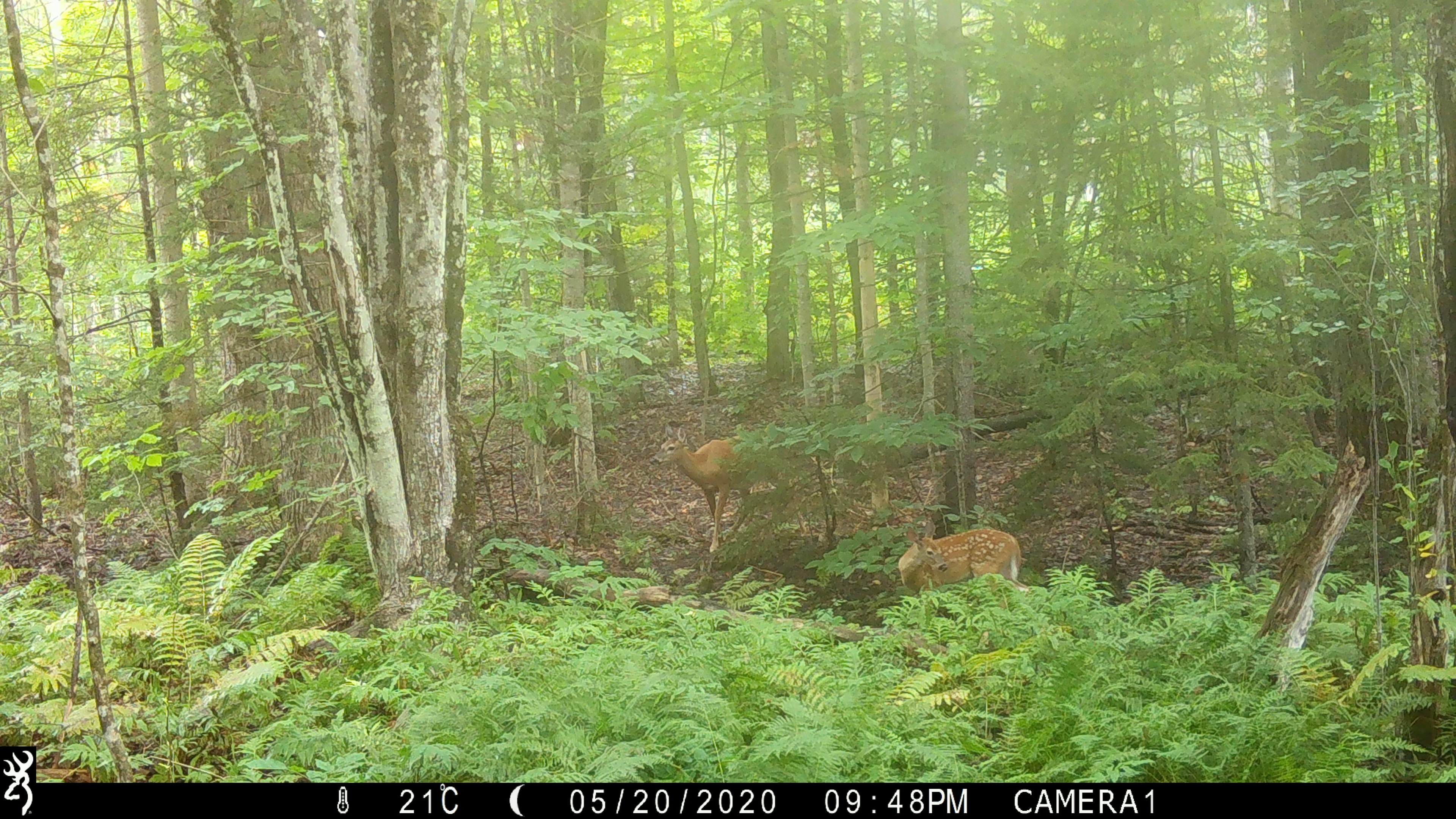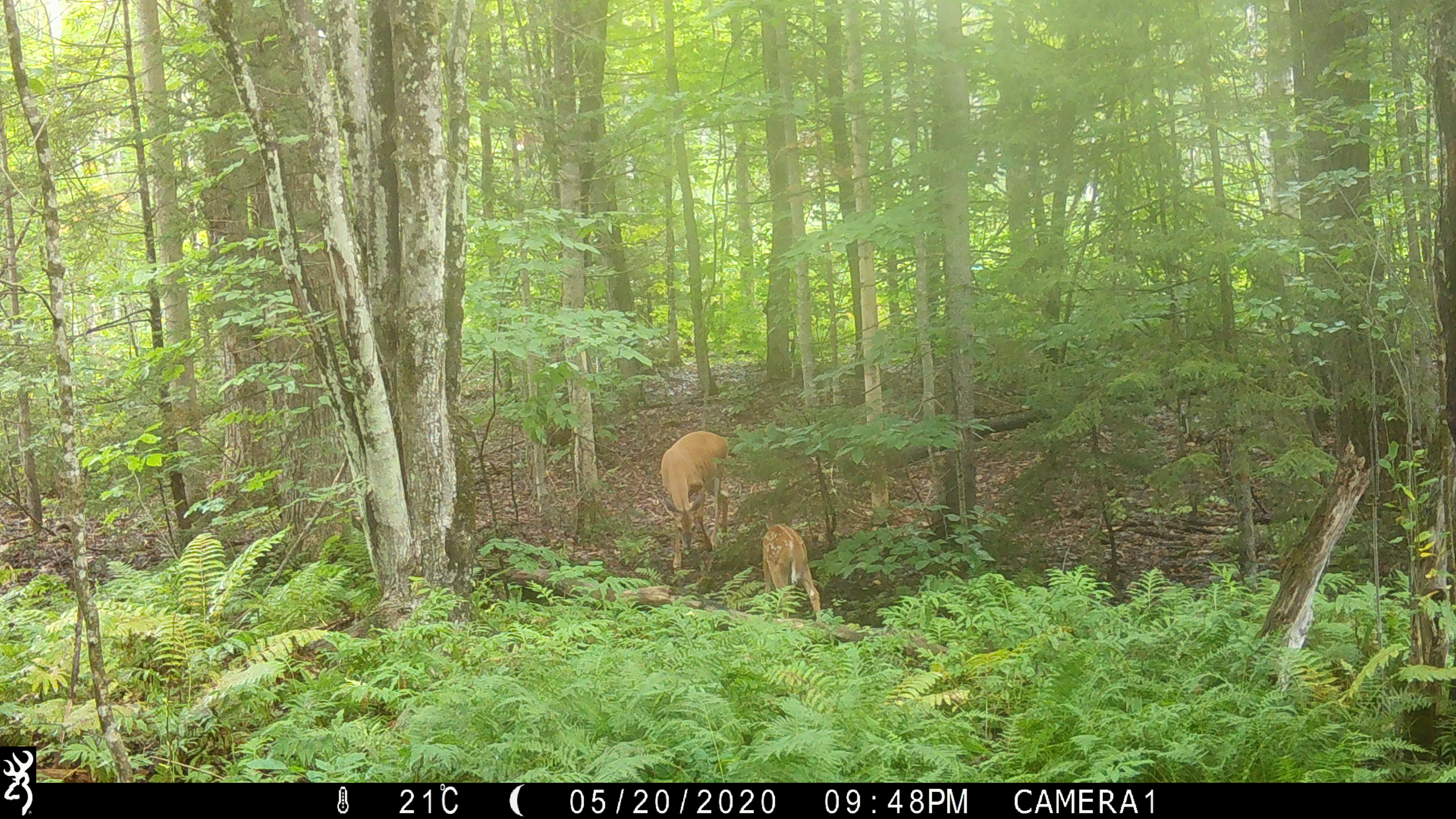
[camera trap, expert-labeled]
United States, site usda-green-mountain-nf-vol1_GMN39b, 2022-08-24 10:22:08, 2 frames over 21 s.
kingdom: Animalia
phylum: Chordata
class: Mammalia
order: Artiodactyla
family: Cervidae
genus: Odocoileus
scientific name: Odocoileus virginianus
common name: white-tailed deer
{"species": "white-tailed deer (Odocoileus virginianus)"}